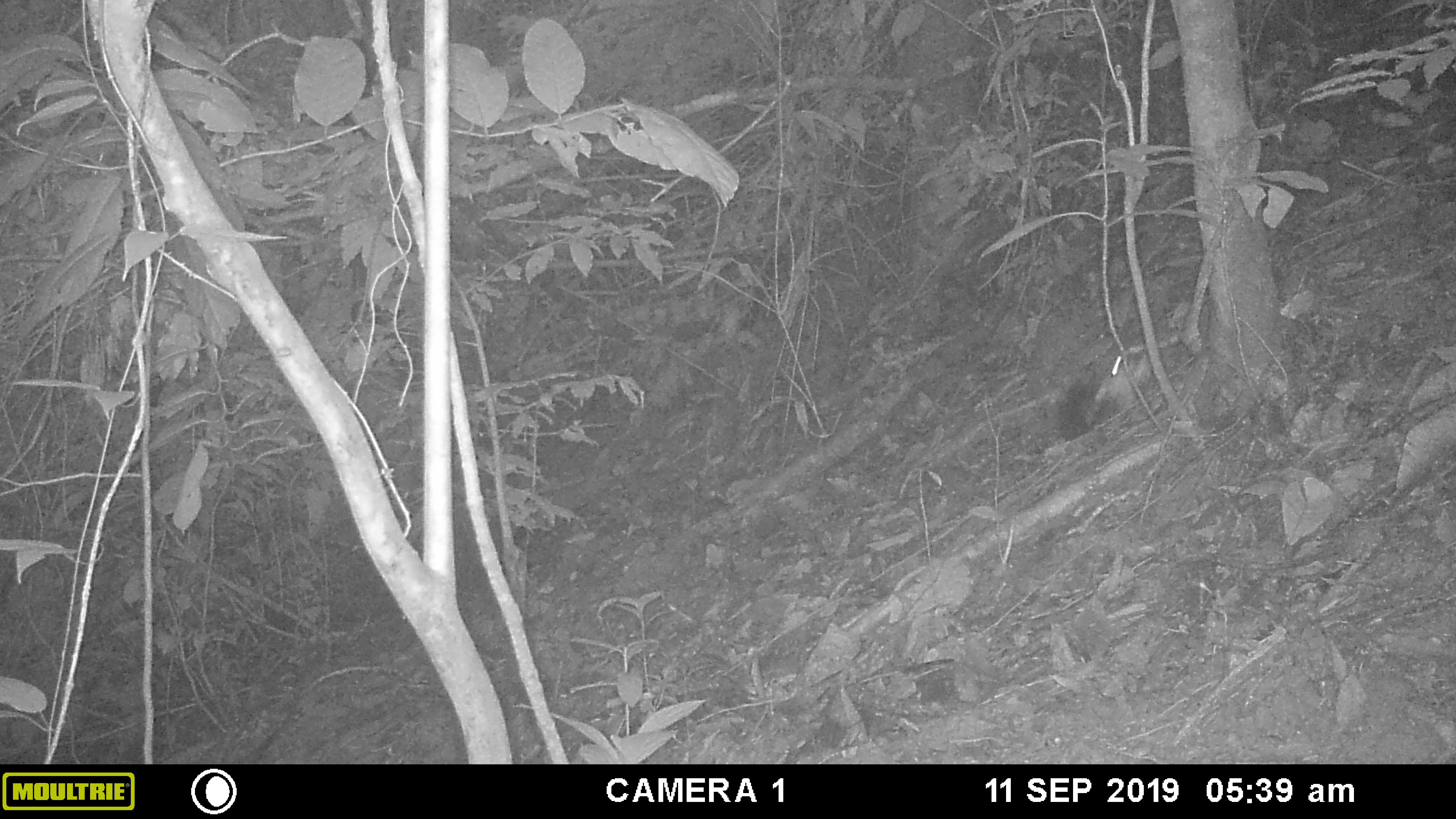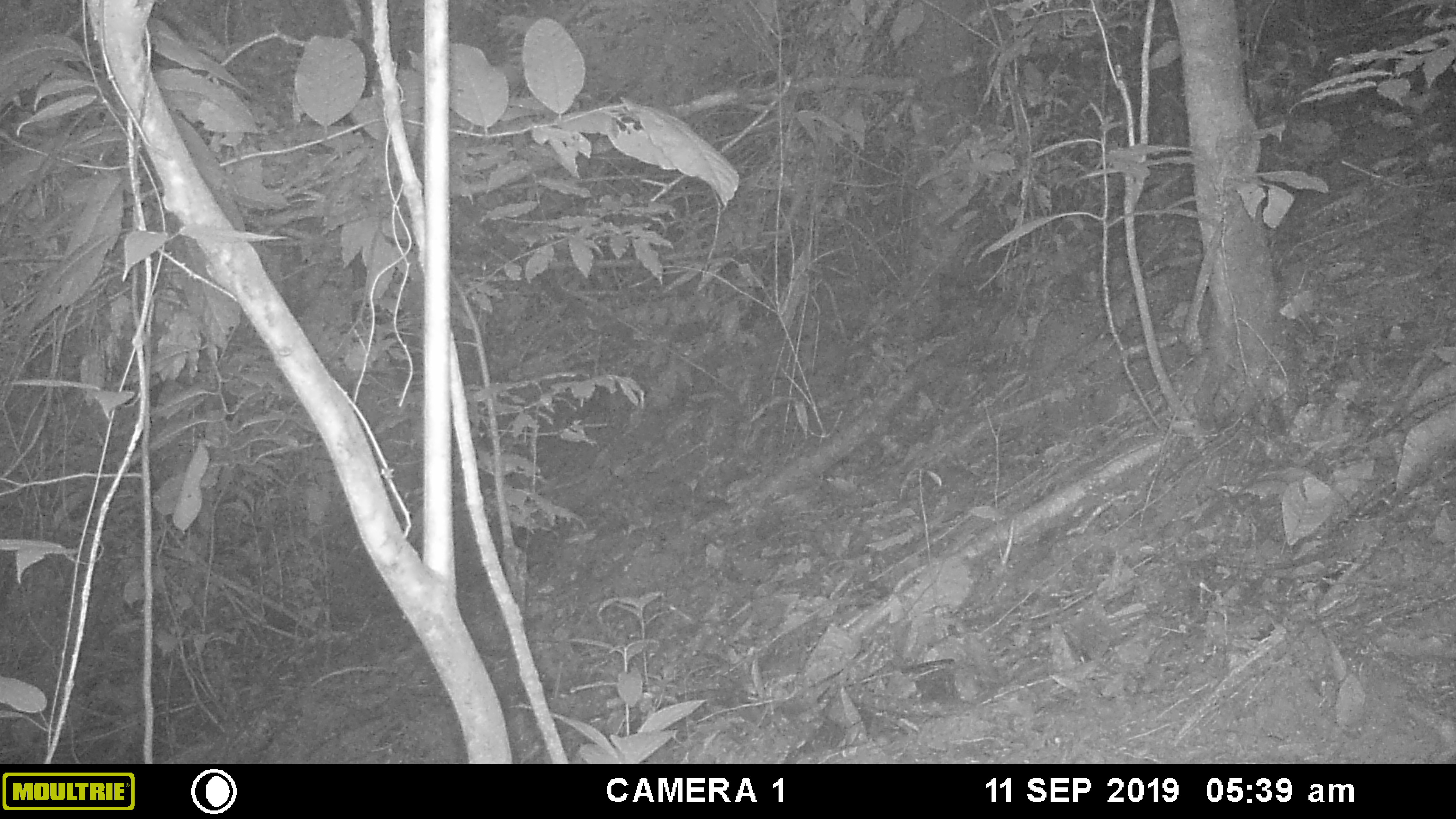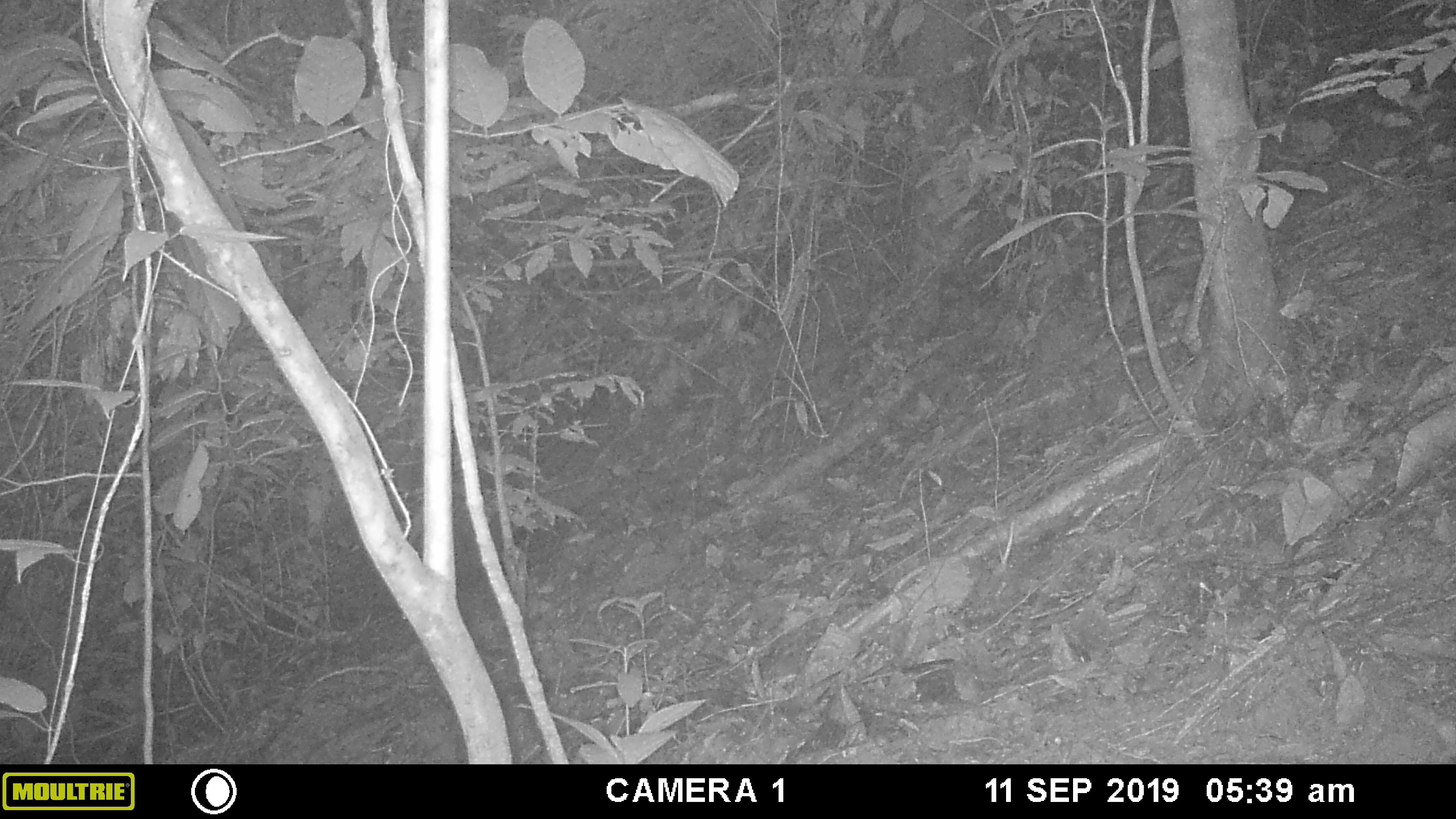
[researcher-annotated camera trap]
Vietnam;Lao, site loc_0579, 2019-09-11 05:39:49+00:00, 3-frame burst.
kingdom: Animalia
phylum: Chordata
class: Mammalia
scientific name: Mammalia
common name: mammal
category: unidentified small mammal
Unidentified small mammal (mammal) (Mammalia). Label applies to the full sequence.